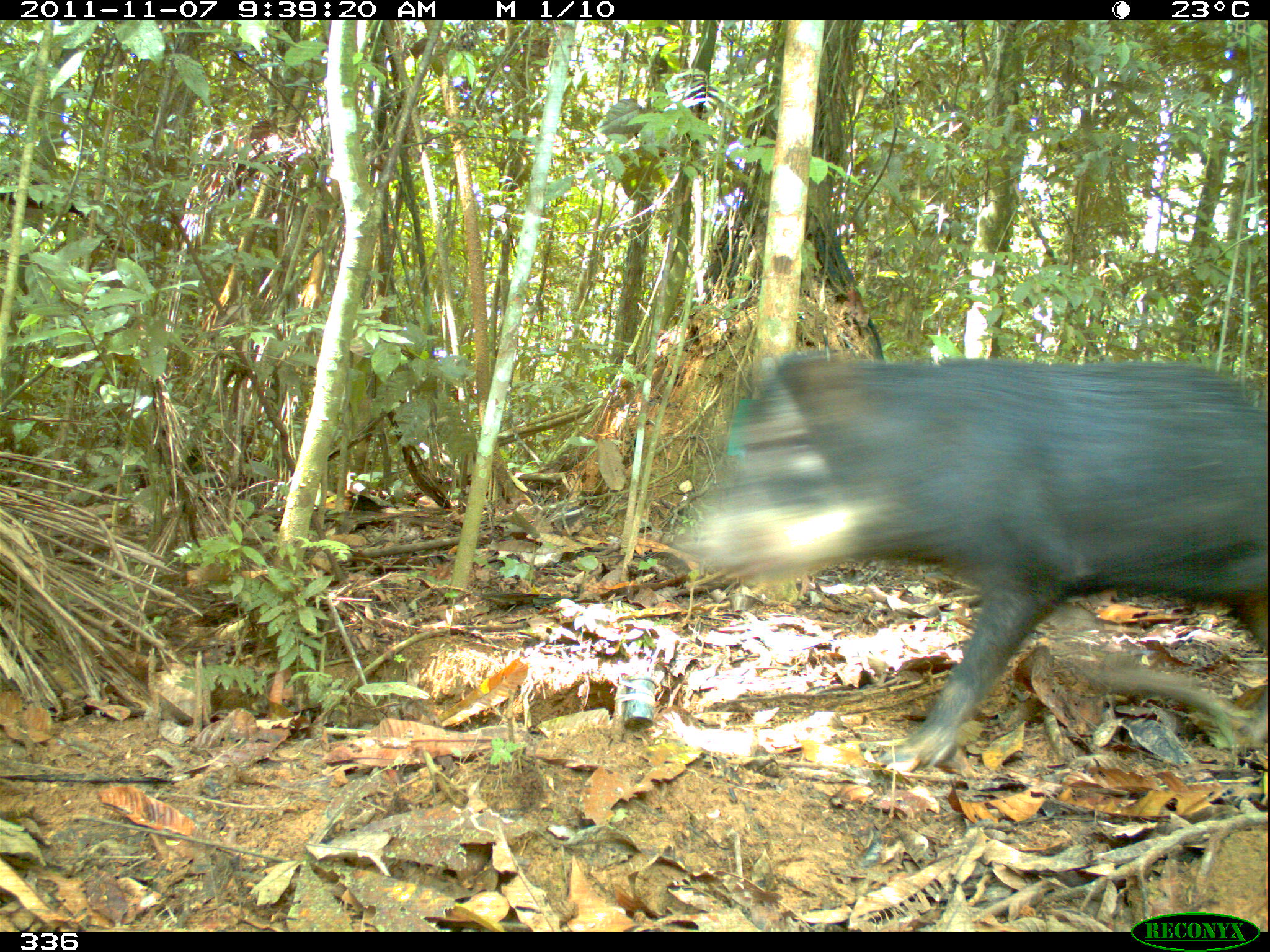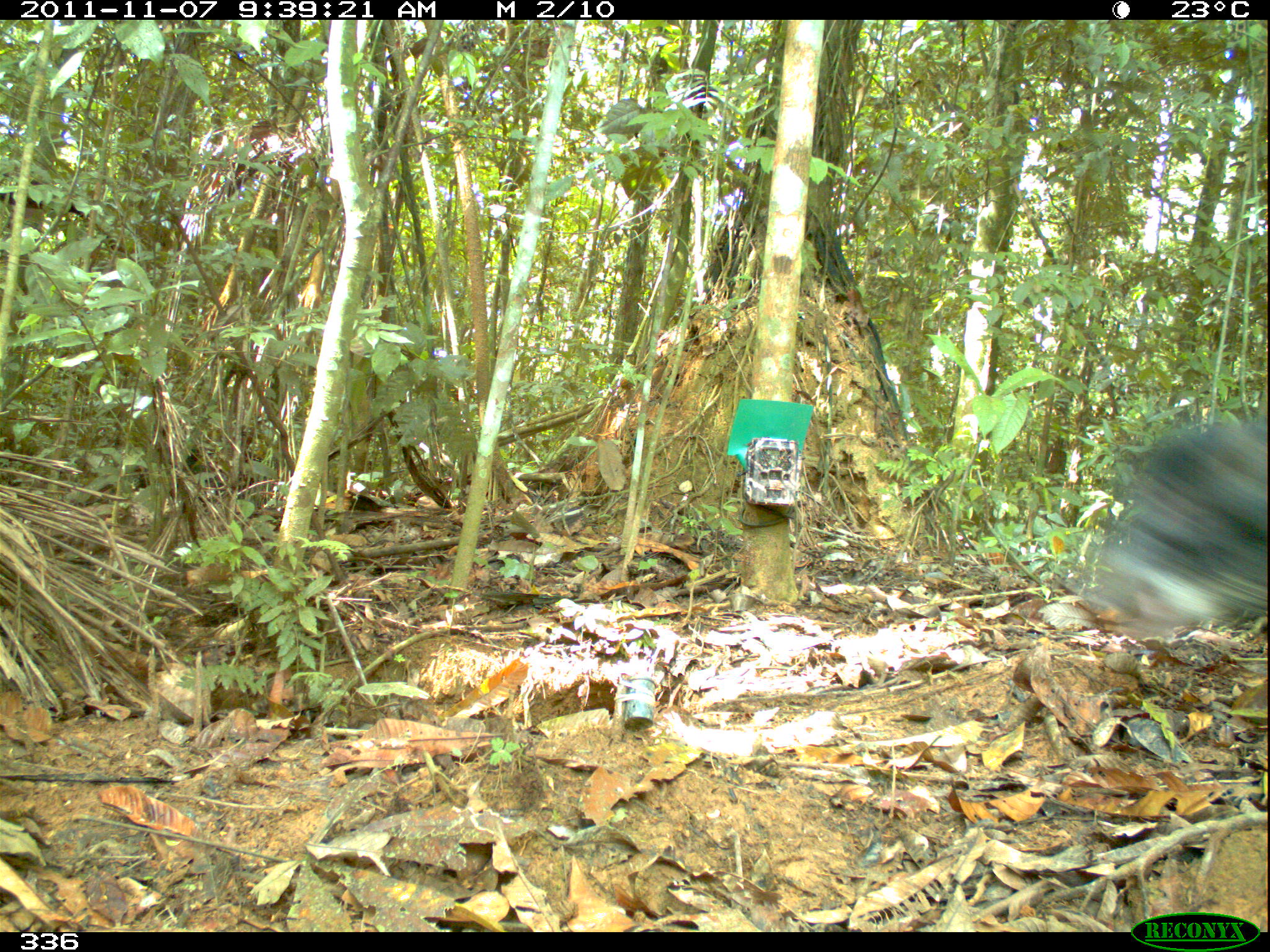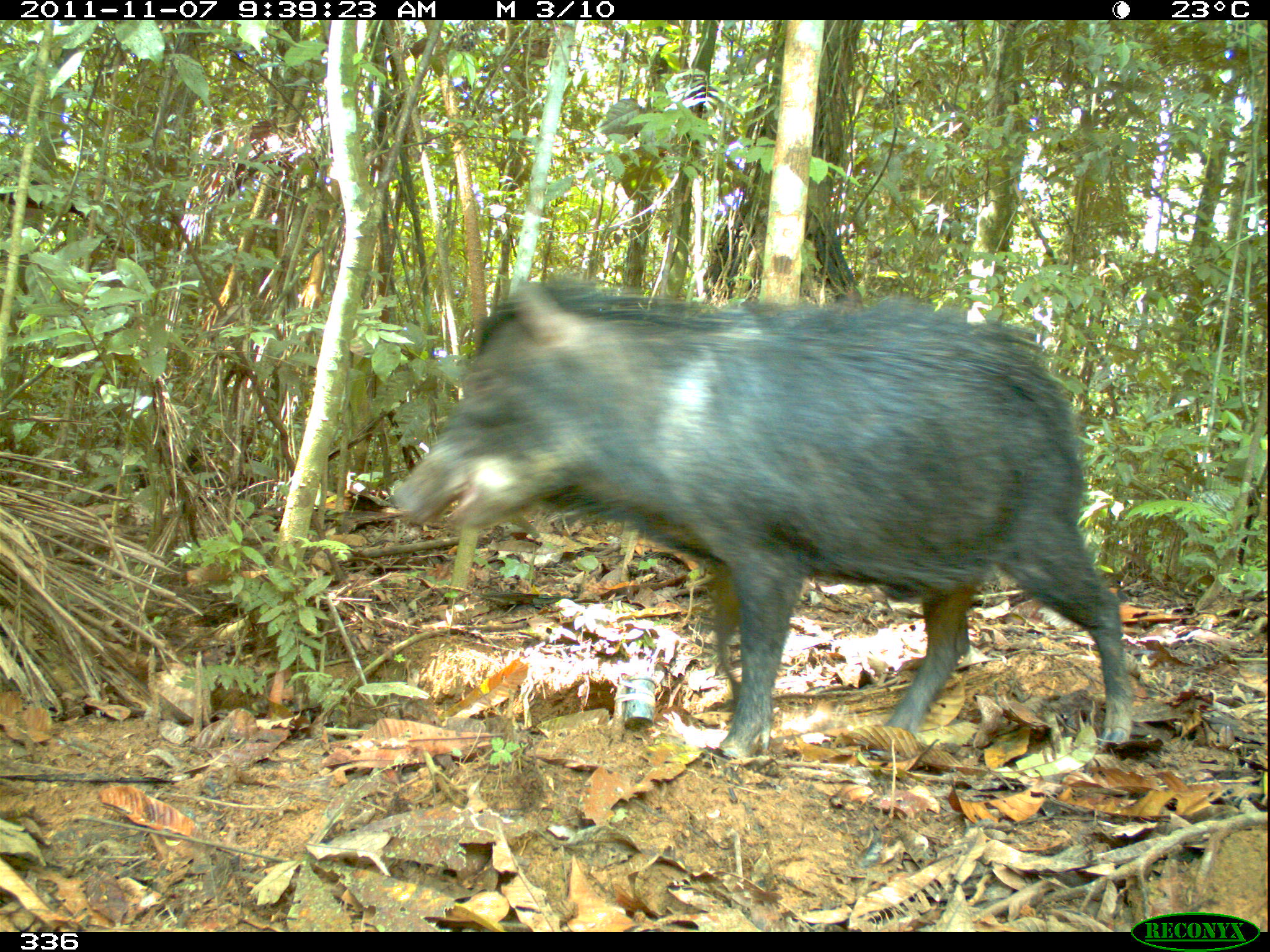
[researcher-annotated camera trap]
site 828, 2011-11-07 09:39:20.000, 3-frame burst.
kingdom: Animalia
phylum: Chordata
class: Mammalia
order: Artiodactyla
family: Tayassuidae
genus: Tayassu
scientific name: Tayassu pecari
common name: white-lipped peccary